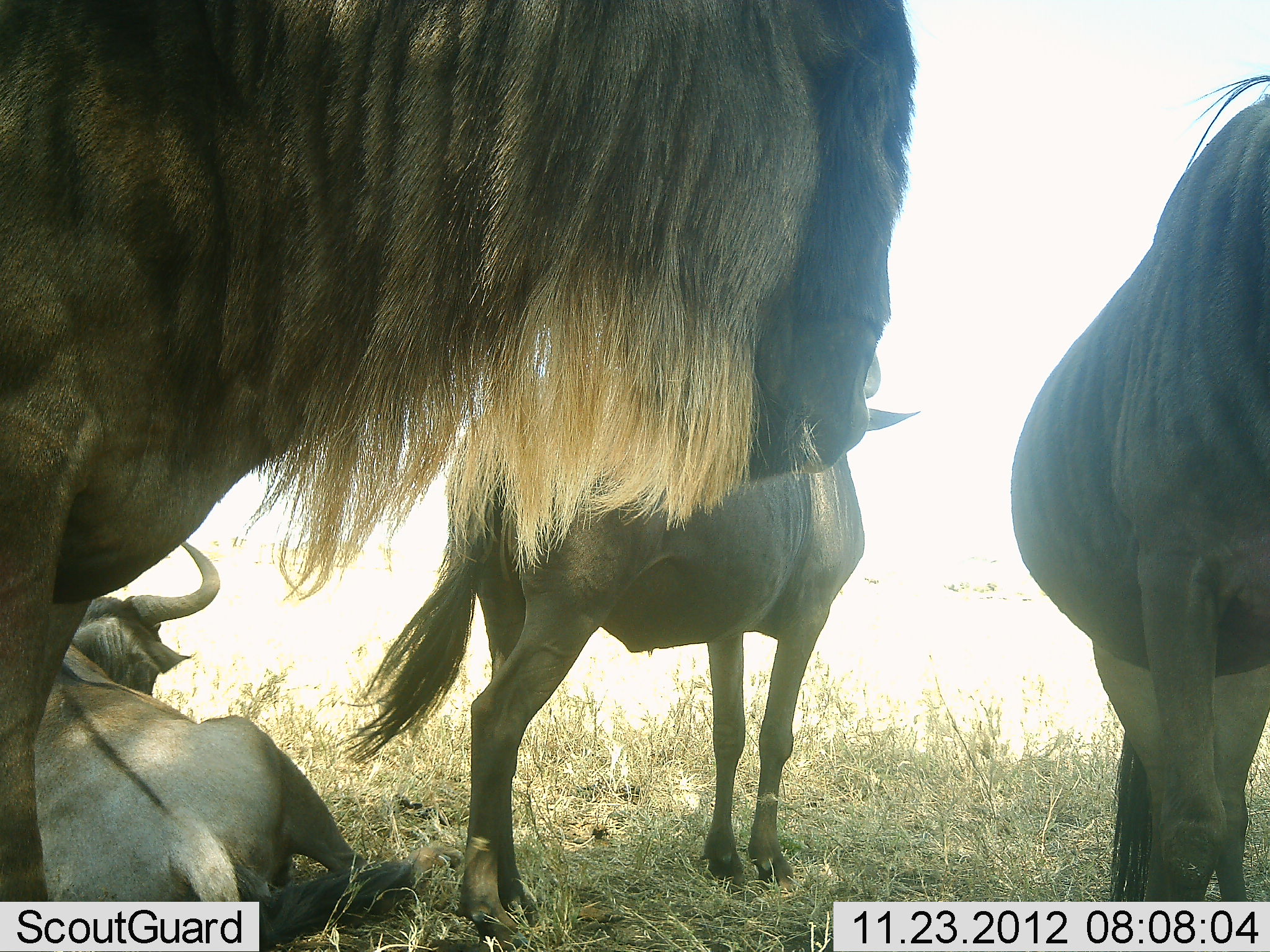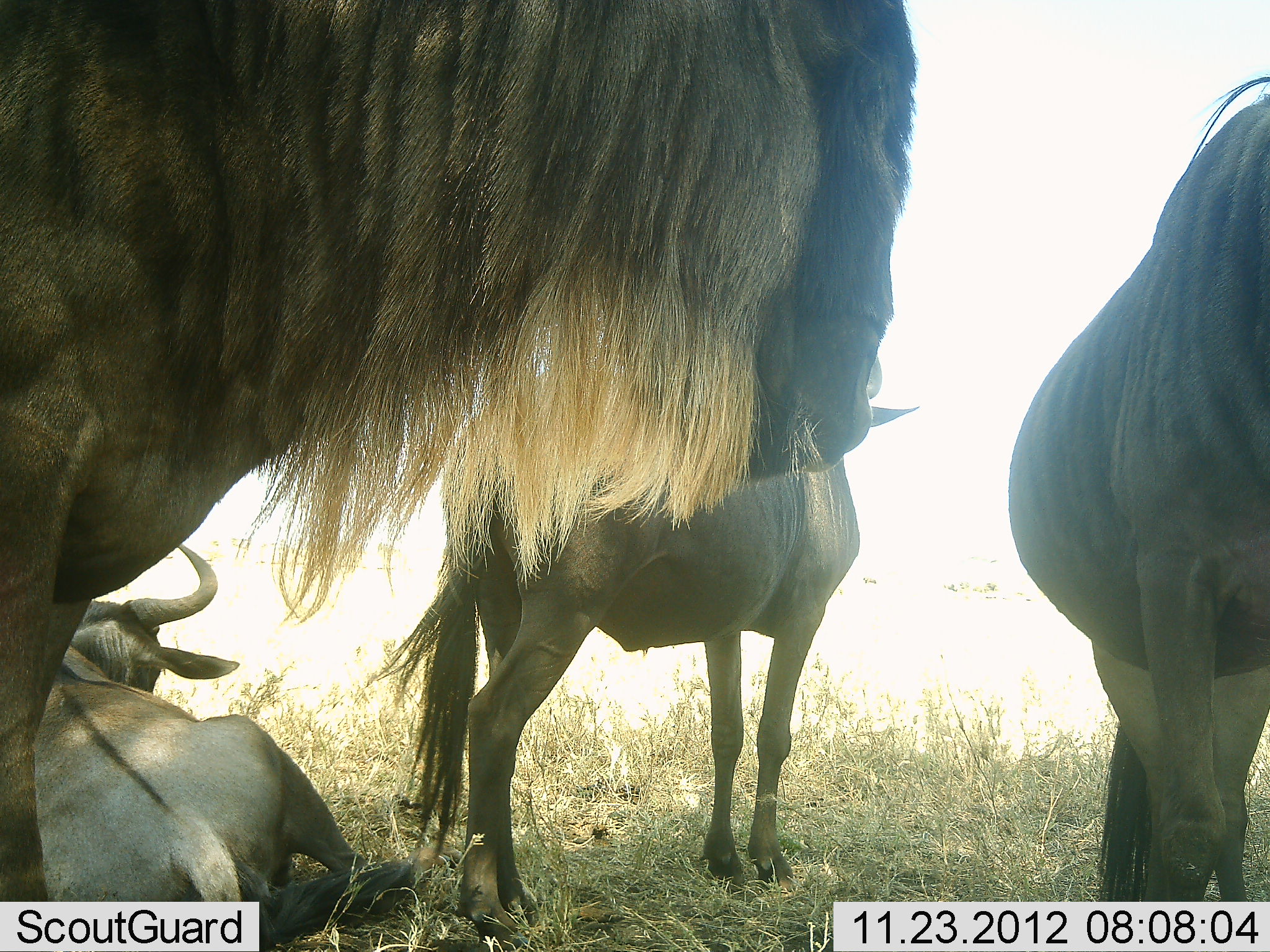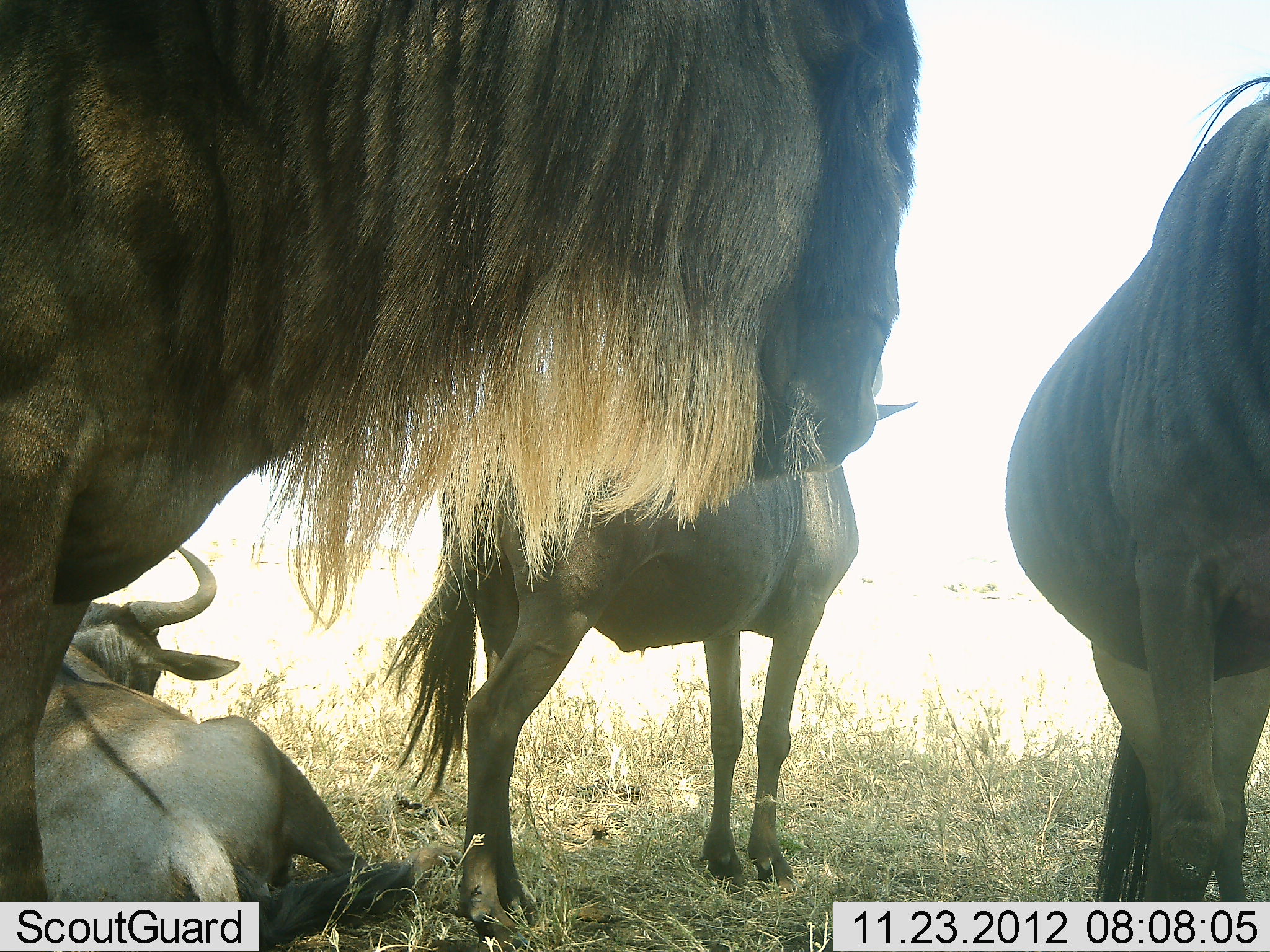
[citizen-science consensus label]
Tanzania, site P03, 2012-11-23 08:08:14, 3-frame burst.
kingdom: Animalia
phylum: Chordata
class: Mammalia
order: Artiodactyla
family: Bovidae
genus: Connochaetes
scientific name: Connochaetes taurinus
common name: blue wildebeest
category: wildebeest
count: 4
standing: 70%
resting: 90%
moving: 0%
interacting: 10%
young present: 0%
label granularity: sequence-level